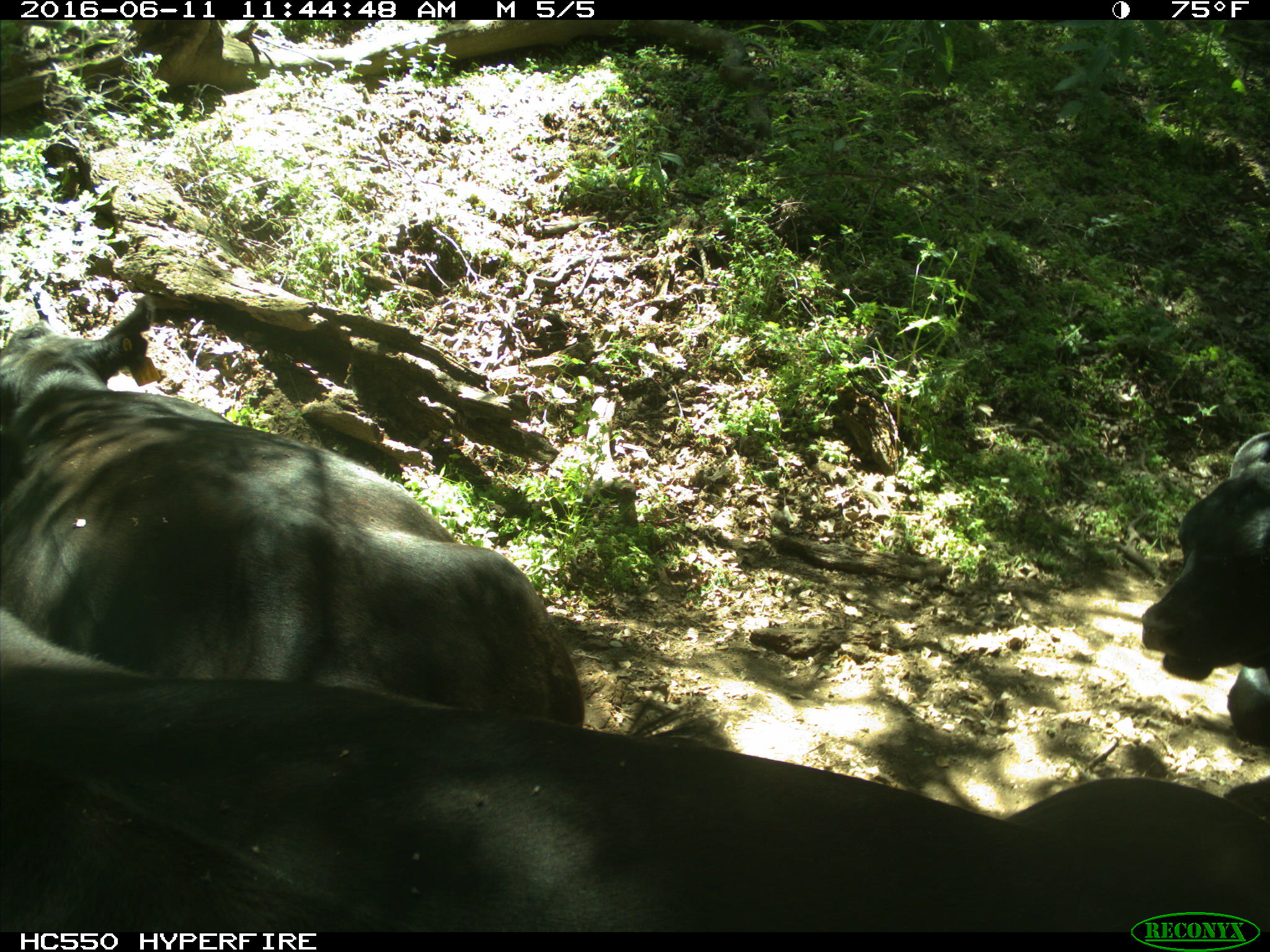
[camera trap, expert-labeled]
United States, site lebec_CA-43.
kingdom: Animalia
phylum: Chordata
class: Mammalia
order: Artiodactyla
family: Bovidae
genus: Bos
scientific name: Bos taurus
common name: domestic cow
Bos taurus (domestic cow).